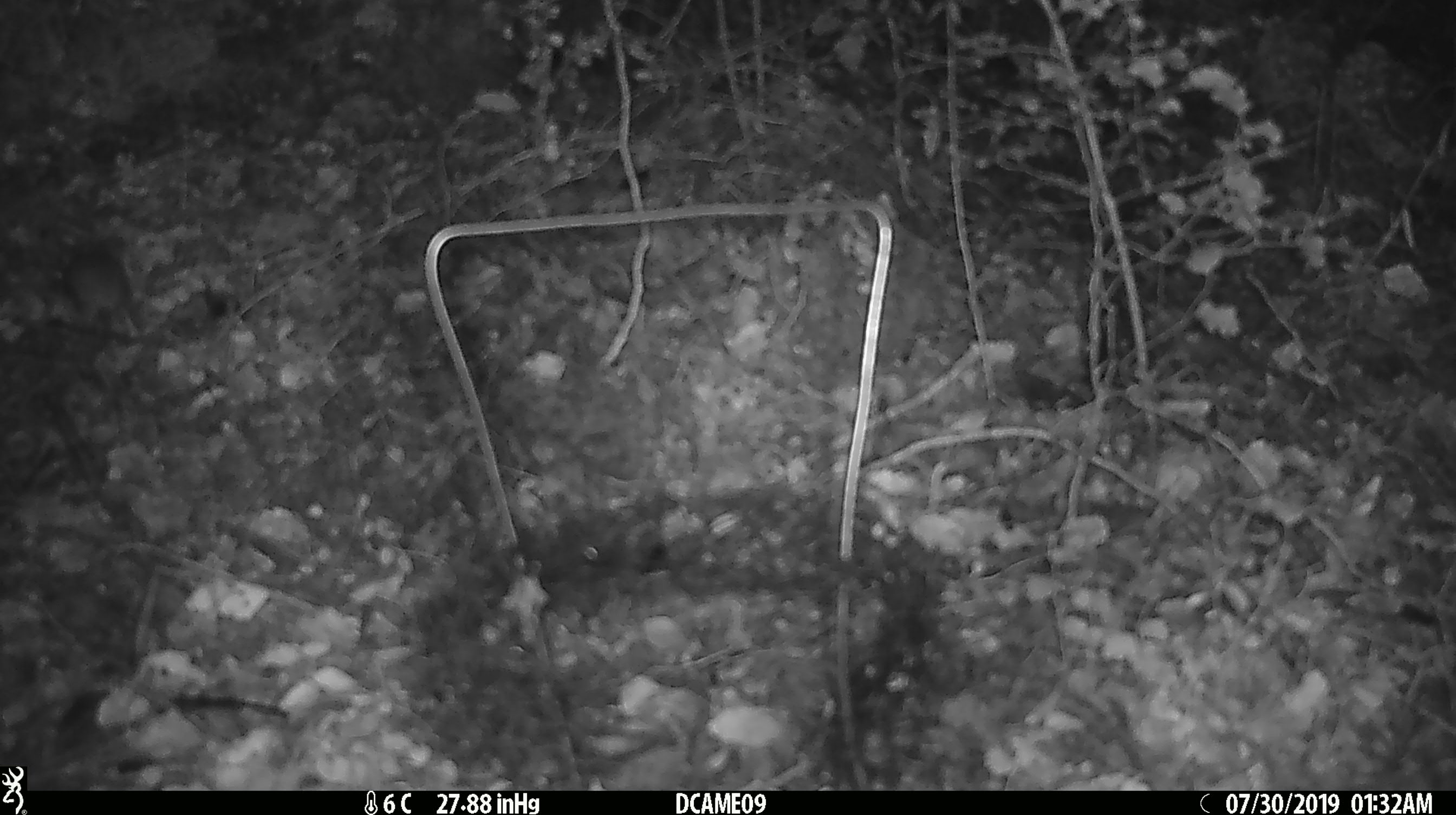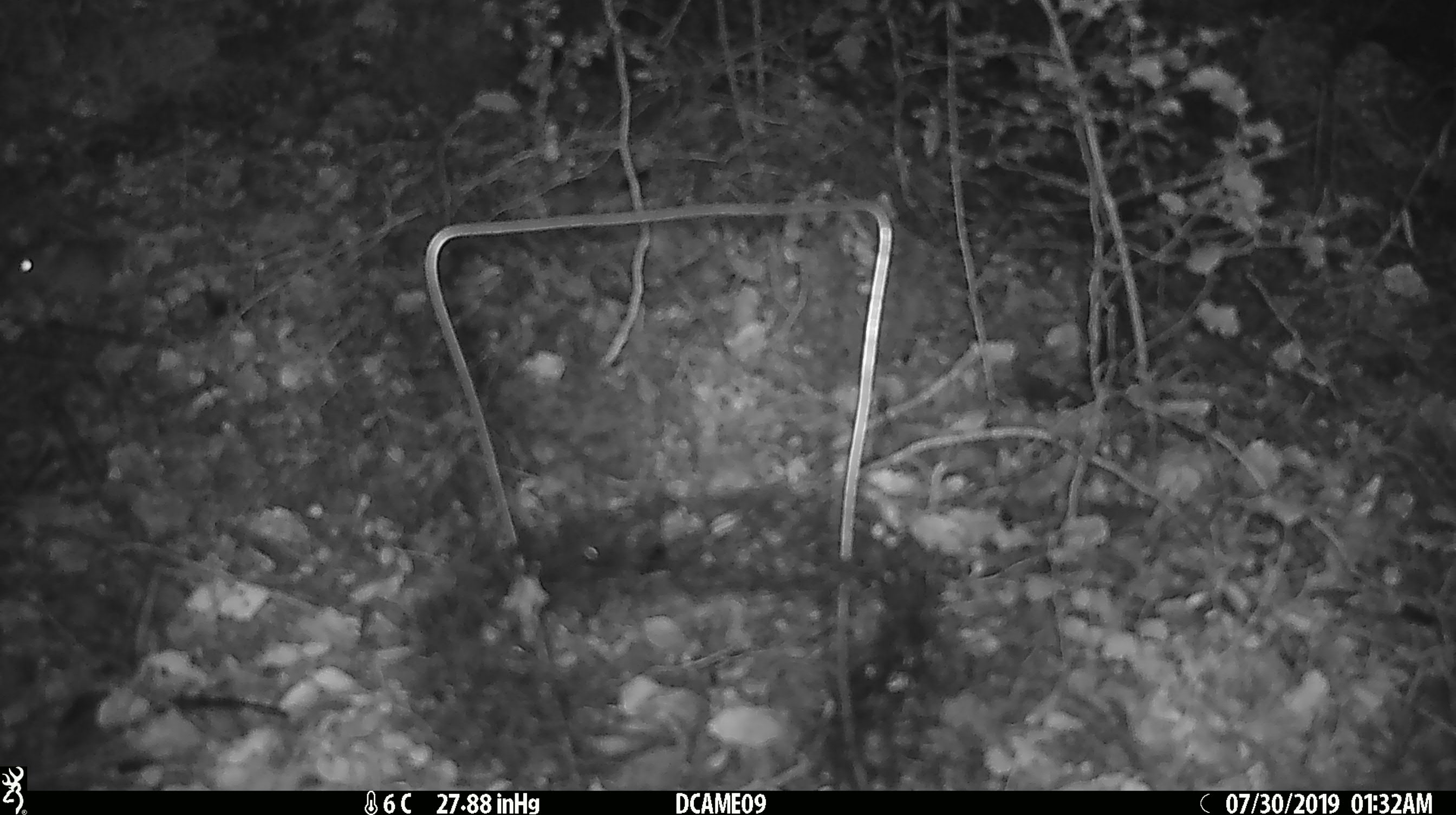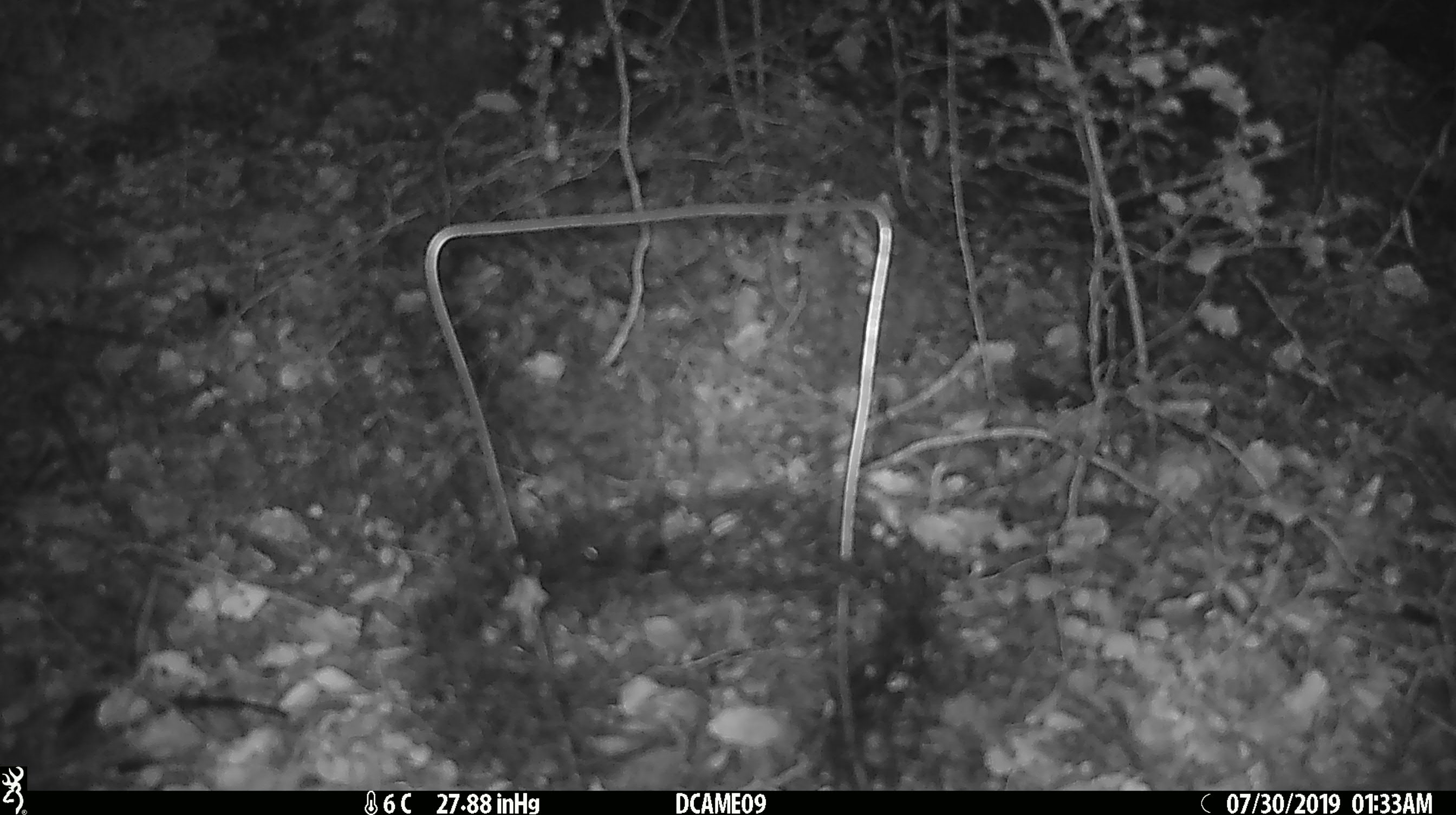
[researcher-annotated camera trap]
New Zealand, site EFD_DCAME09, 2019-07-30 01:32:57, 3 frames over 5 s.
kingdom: Animalia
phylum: Chordata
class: Mammalia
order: Rodentia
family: Muridae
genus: Mus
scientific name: Mus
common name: mouse